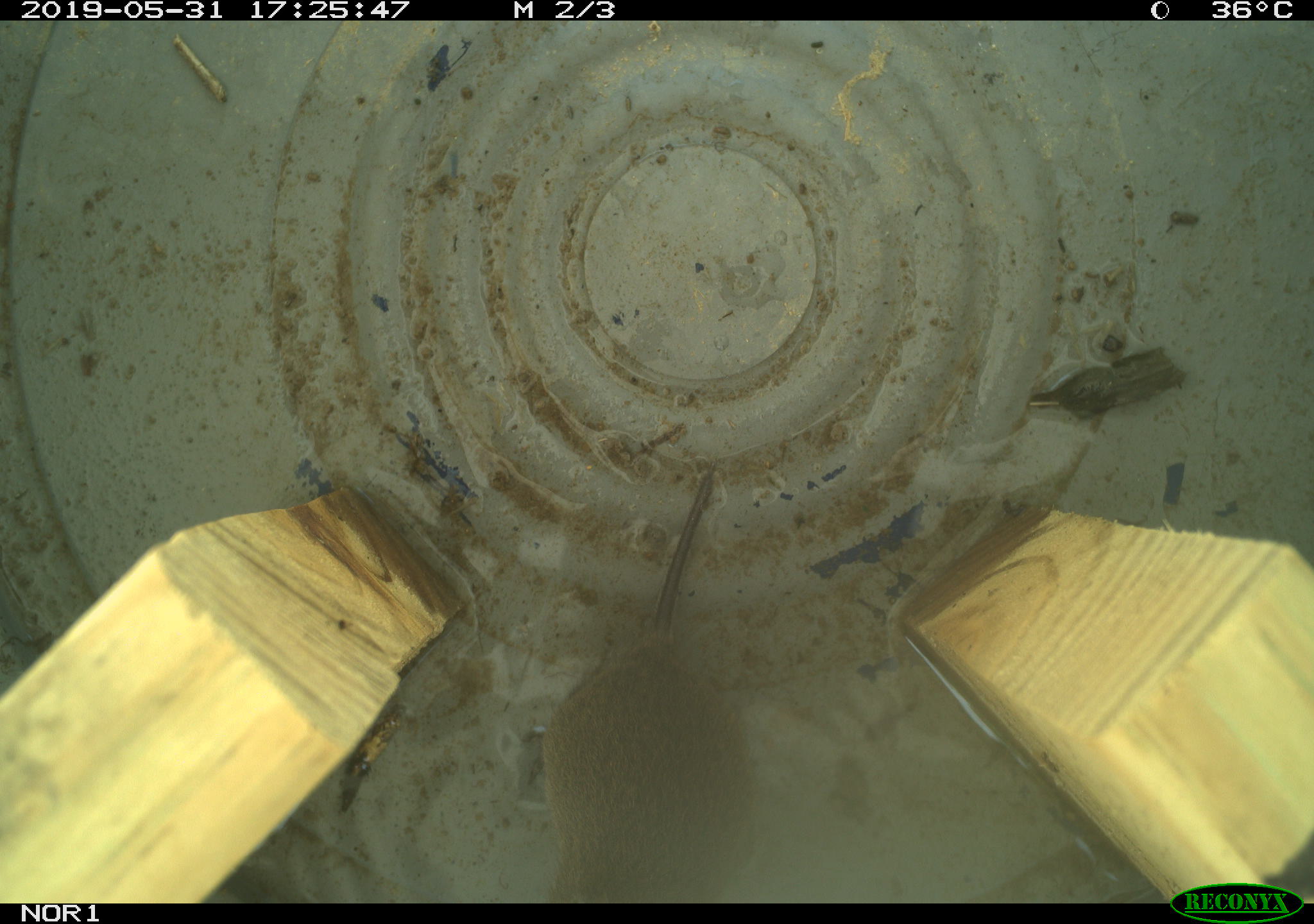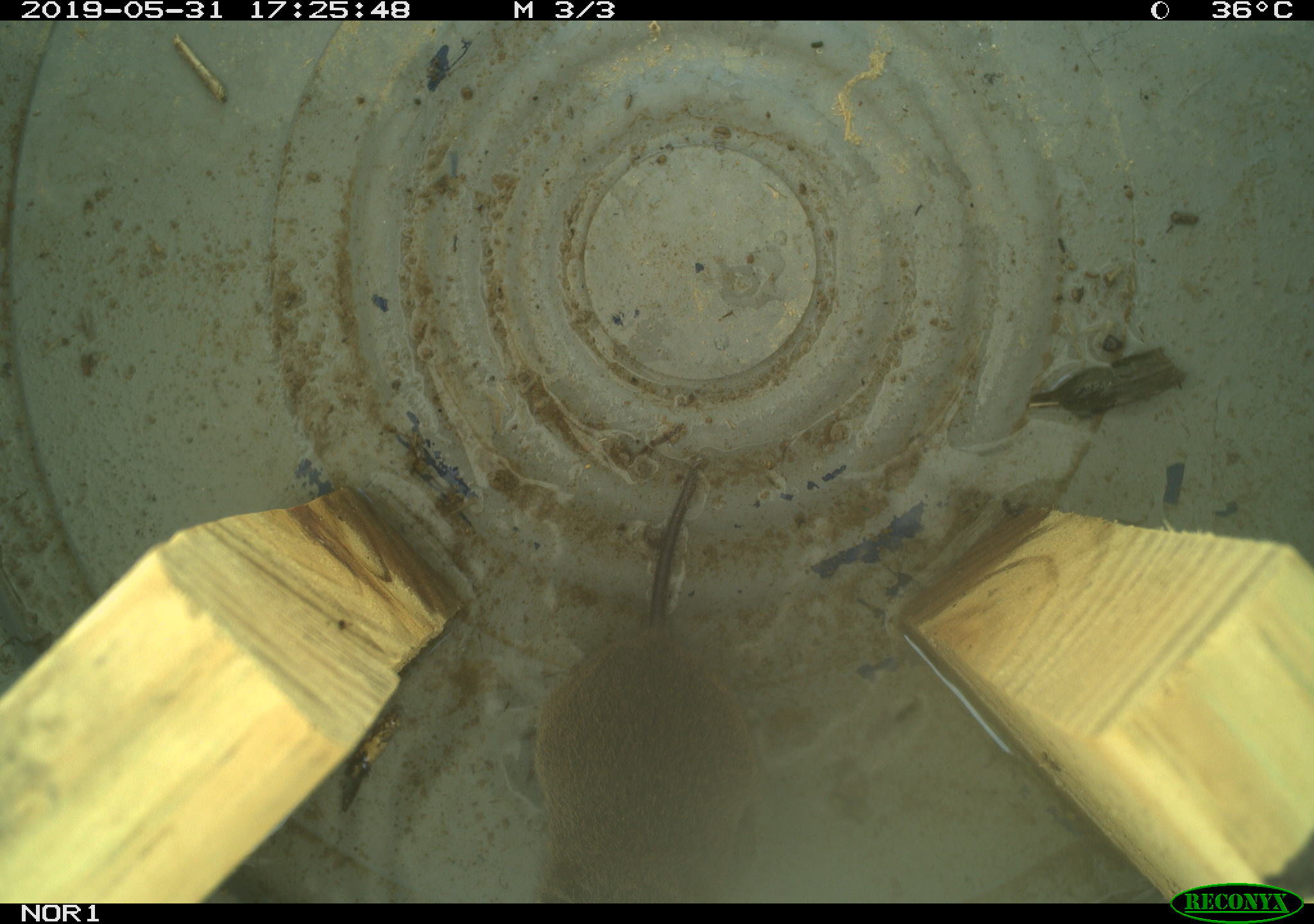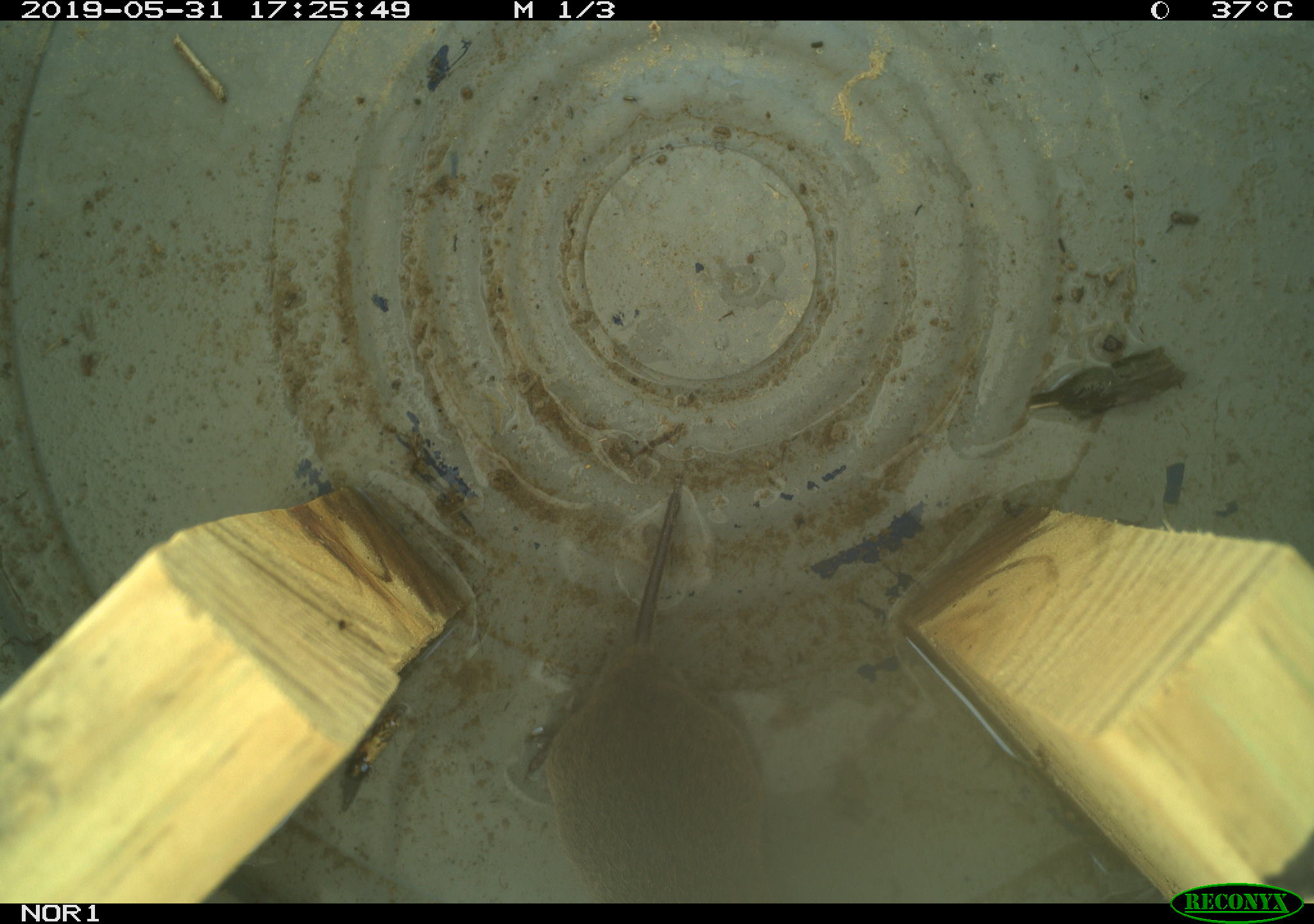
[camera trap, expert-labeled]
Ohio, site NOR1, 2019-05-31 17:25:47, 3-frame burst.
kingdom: Animalia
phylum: Chordata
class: Mammalia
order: Rodentia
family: Cricetidae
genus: Microtus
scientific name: Microtus pennsylvanicus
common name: meadow vole